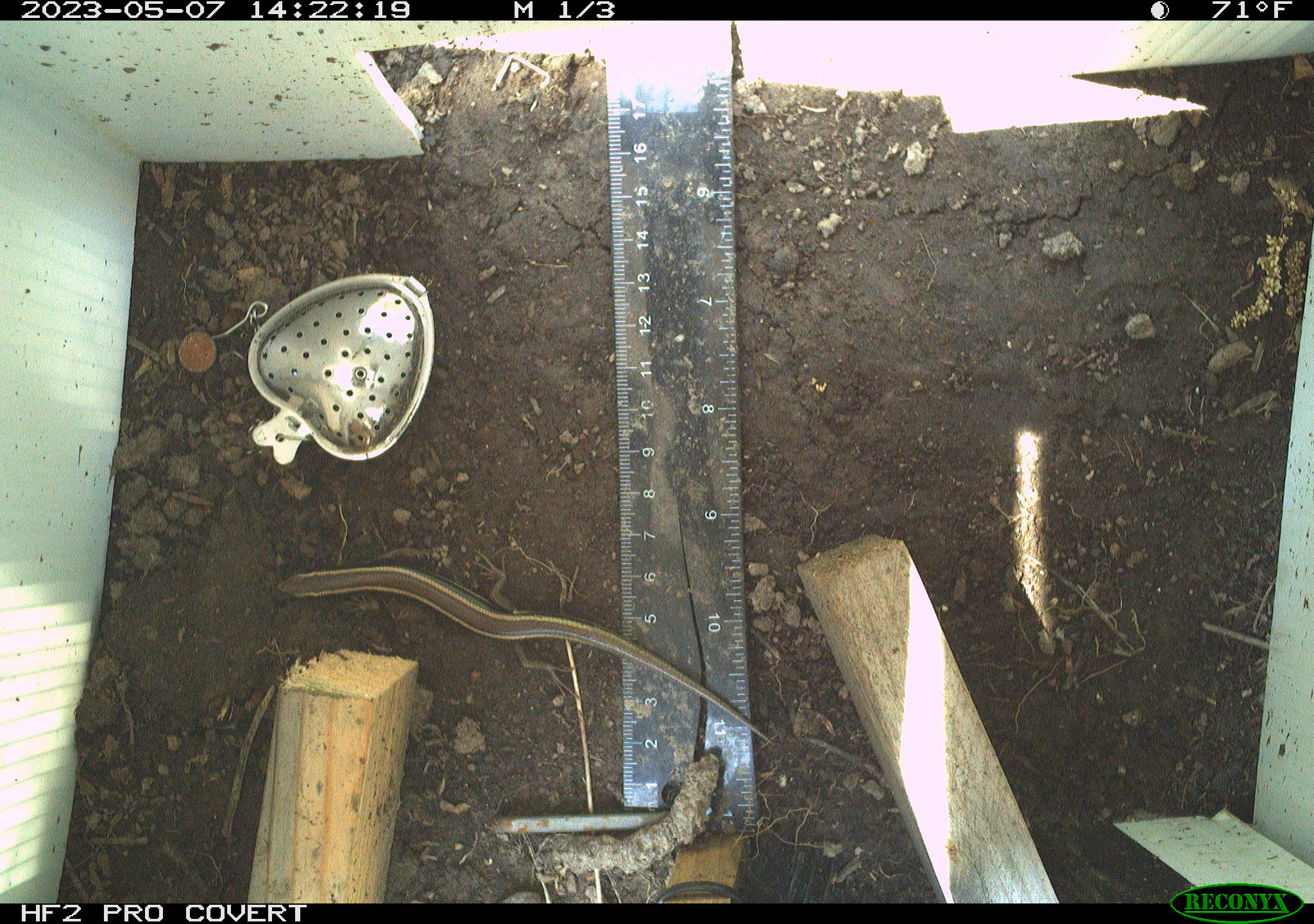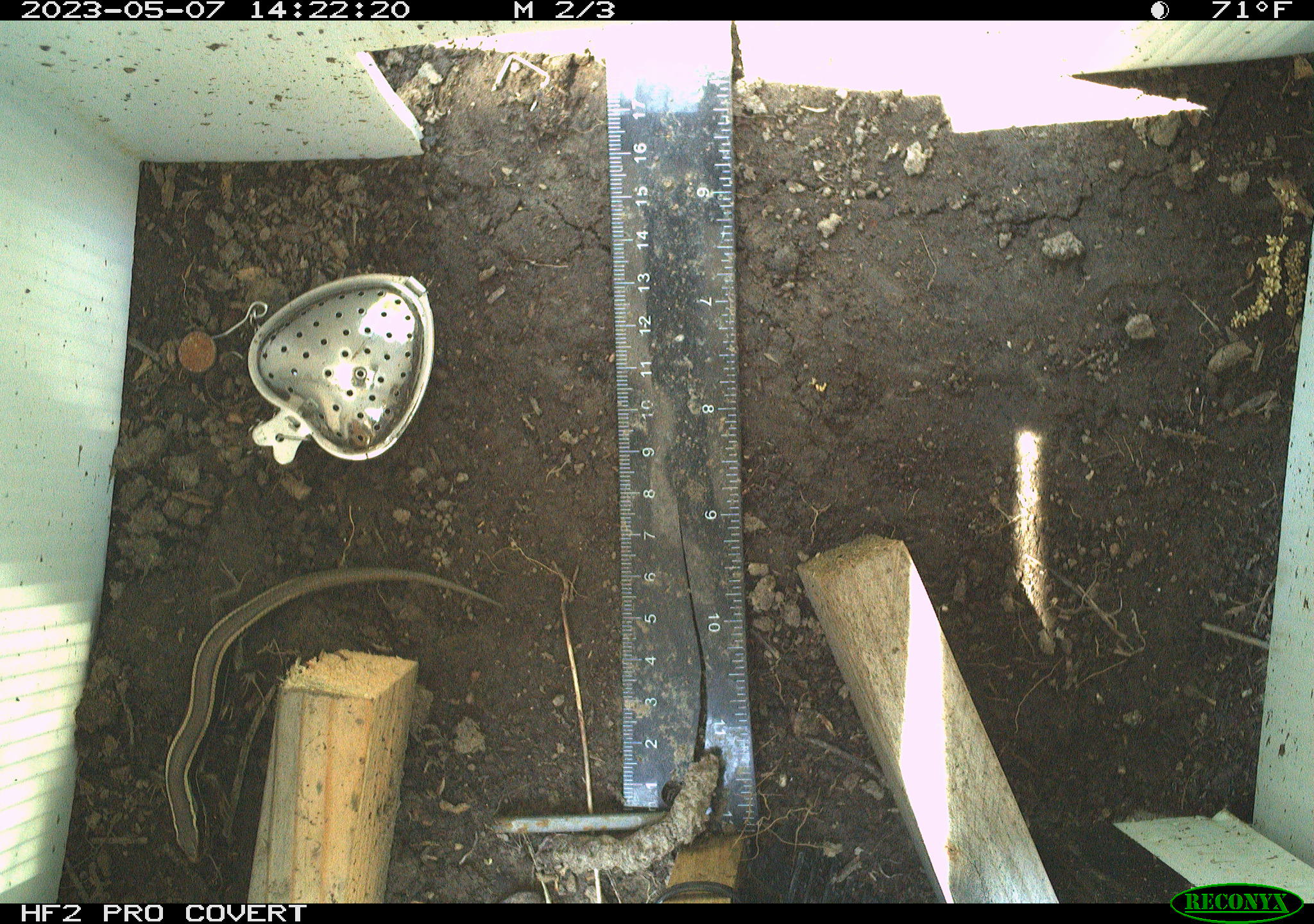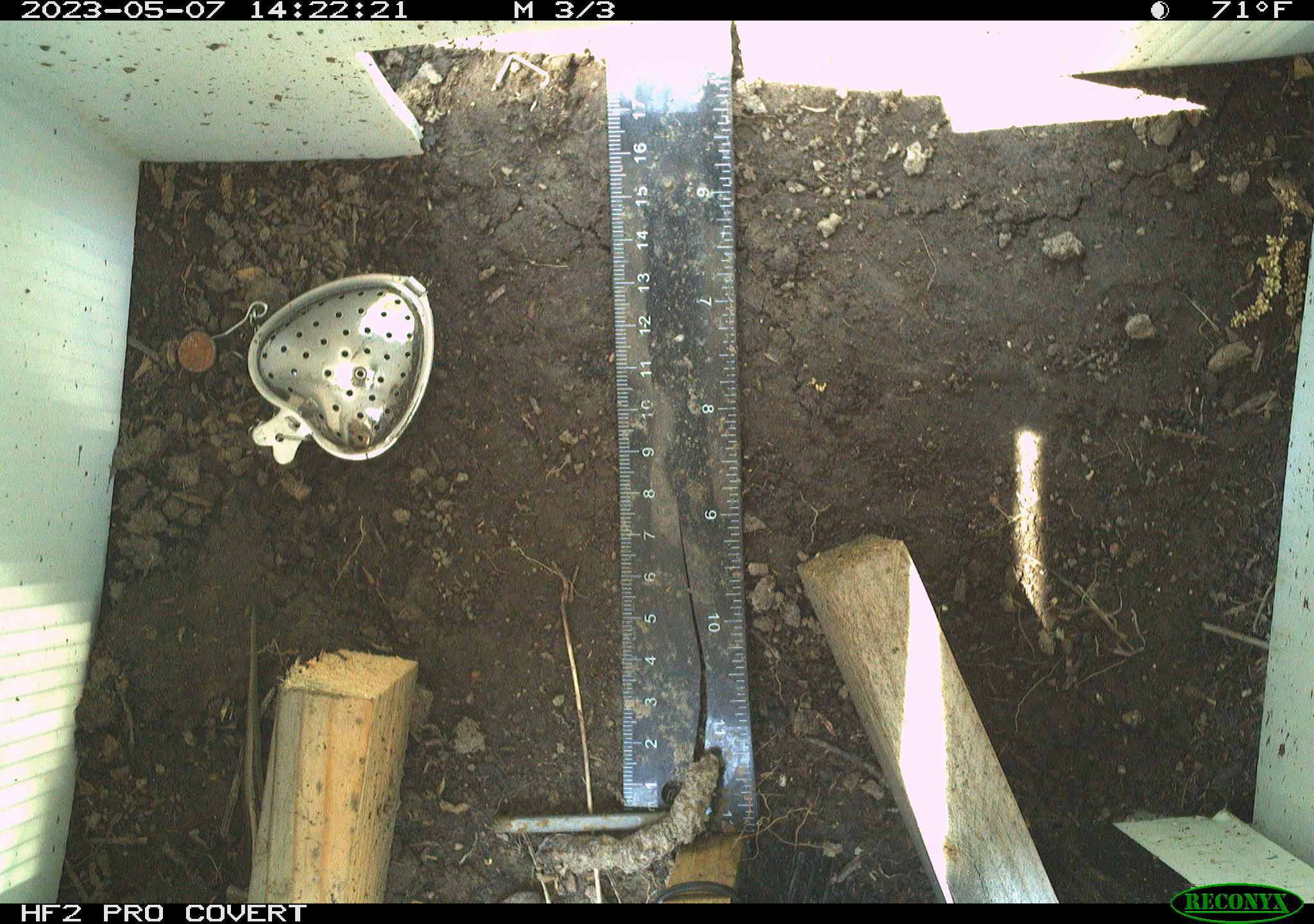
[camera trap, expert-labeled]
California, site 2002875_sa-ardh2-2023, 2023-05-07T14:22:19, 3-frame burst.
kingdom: Animalia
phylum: Chordata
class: Reptilia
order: Squamata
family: Scincidae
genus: Plestiodon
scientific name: Plestiodon skiltonianus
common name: western skink